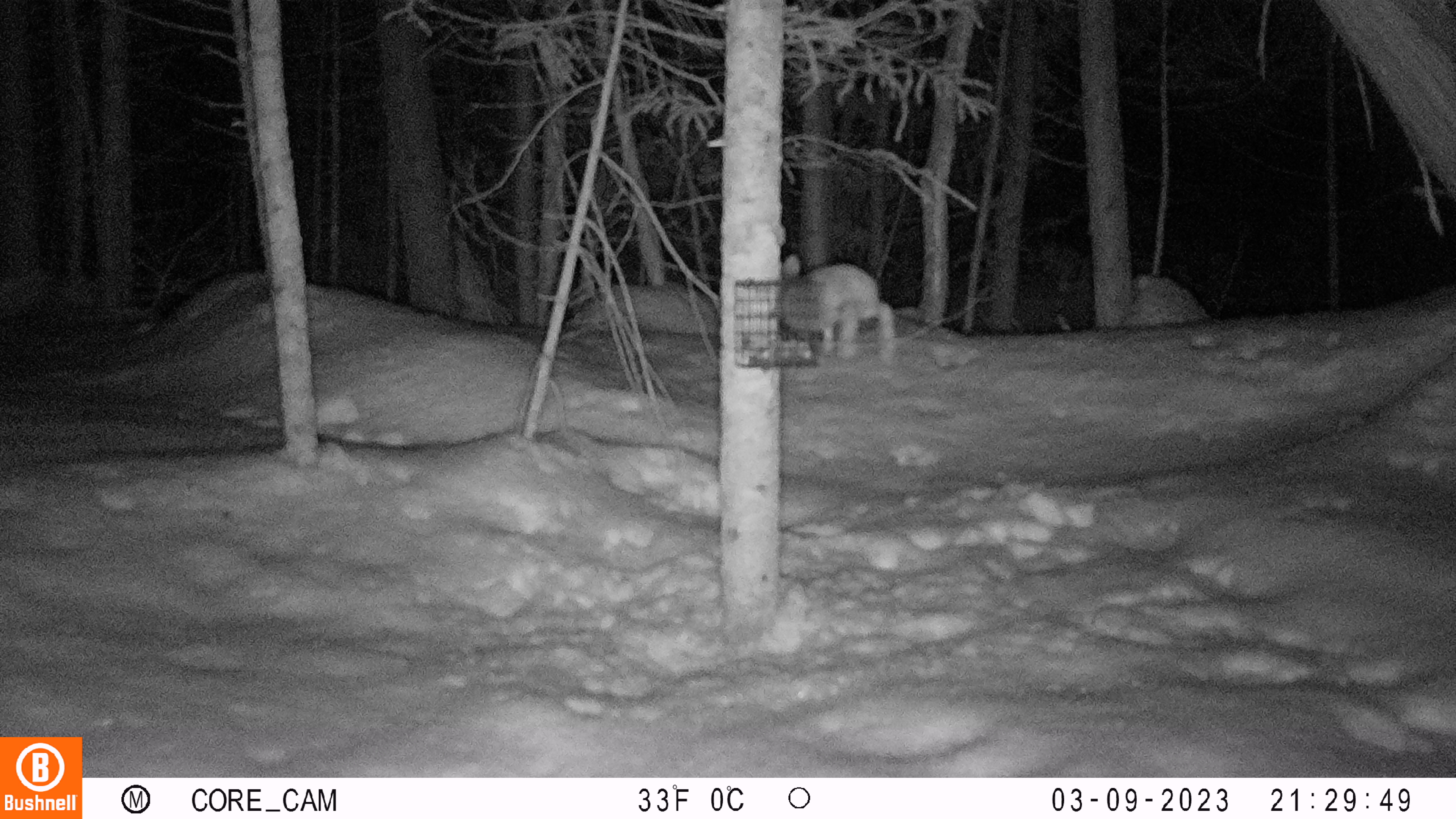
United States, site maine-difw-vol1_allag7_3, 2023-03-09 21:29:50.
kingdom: Animalia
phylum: Chordata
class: Mammalia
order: Lagomorpha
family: Leporidae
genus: Lepus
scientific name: Lepus americanus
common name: snowshoe hare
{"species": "snowshoe hare (Lepus americanus)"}